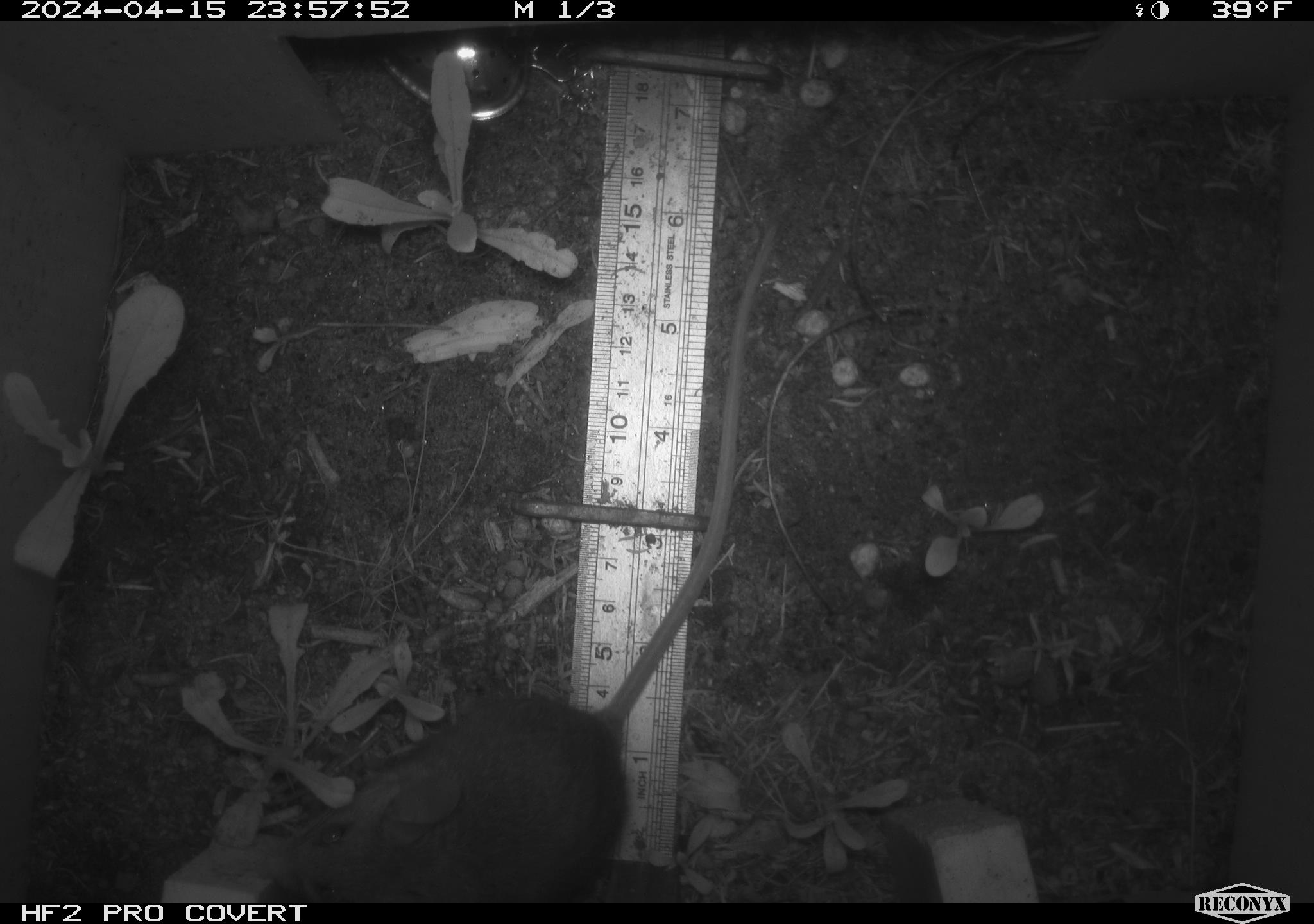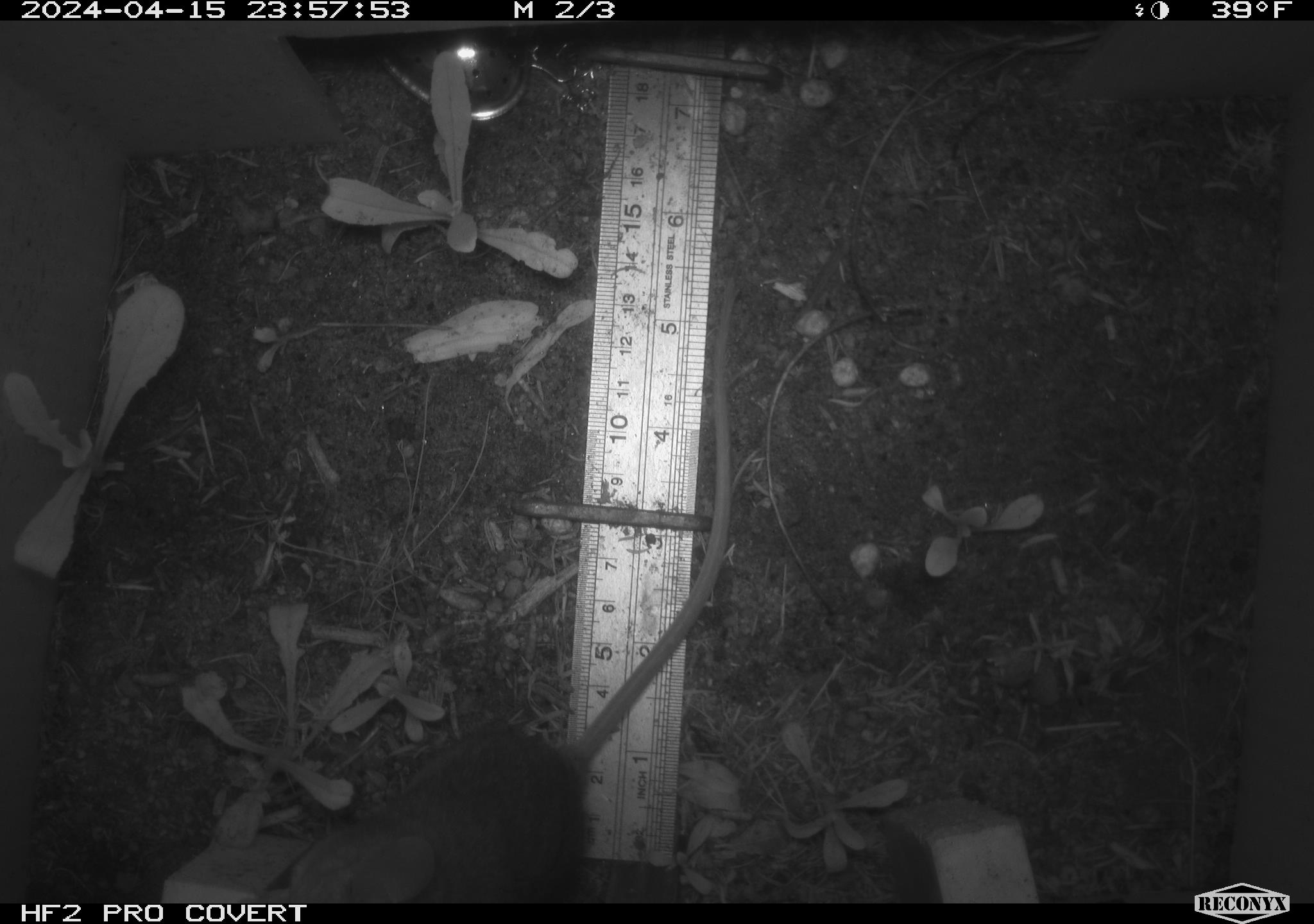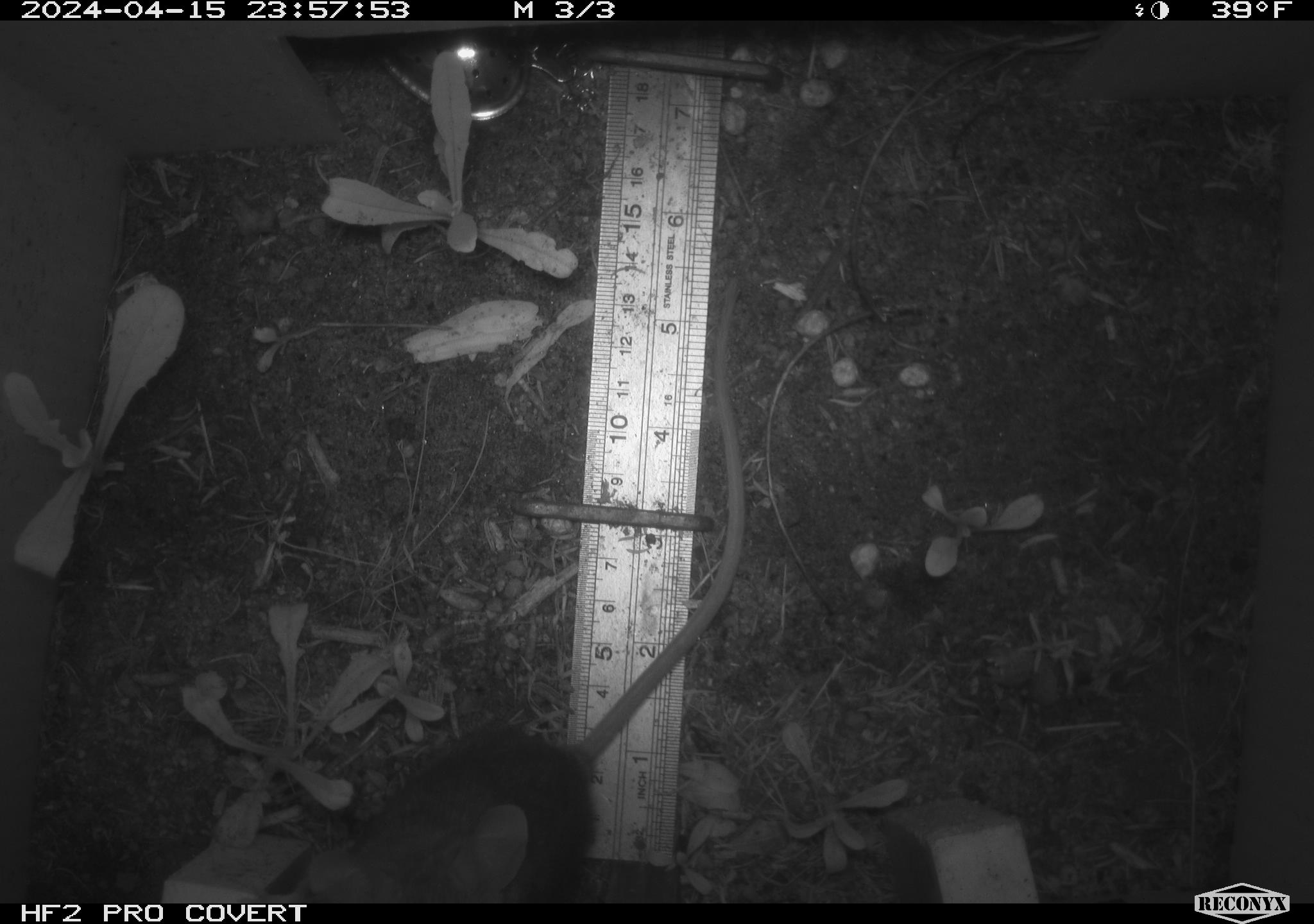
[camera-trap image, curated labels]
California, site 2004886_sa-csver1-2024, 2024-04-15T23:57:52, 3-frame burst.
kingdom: Animalia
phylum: Chordata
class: Mammalia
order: Rodentia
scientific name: Rodentia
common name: rodent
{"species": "rodent (Rodentia)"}